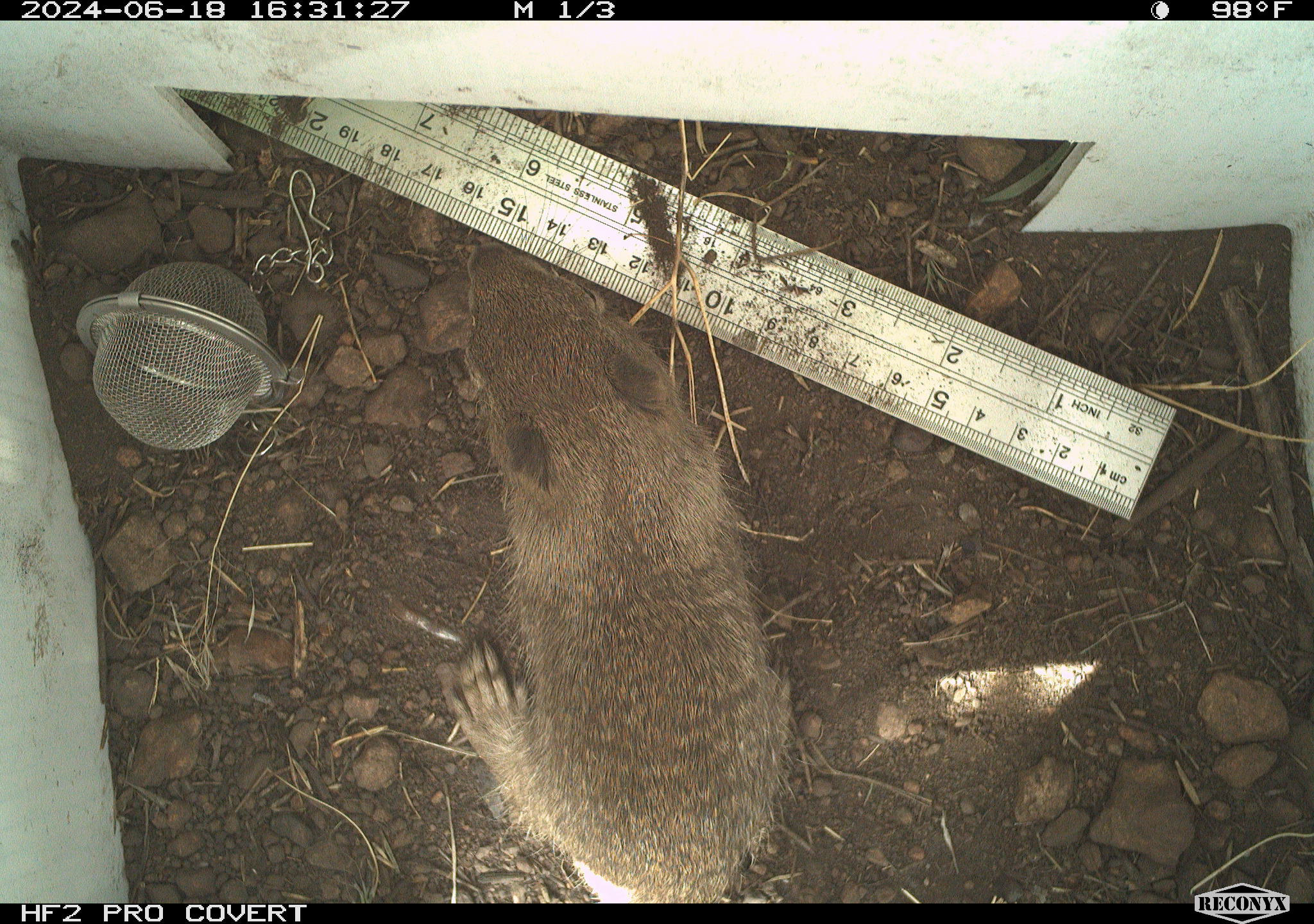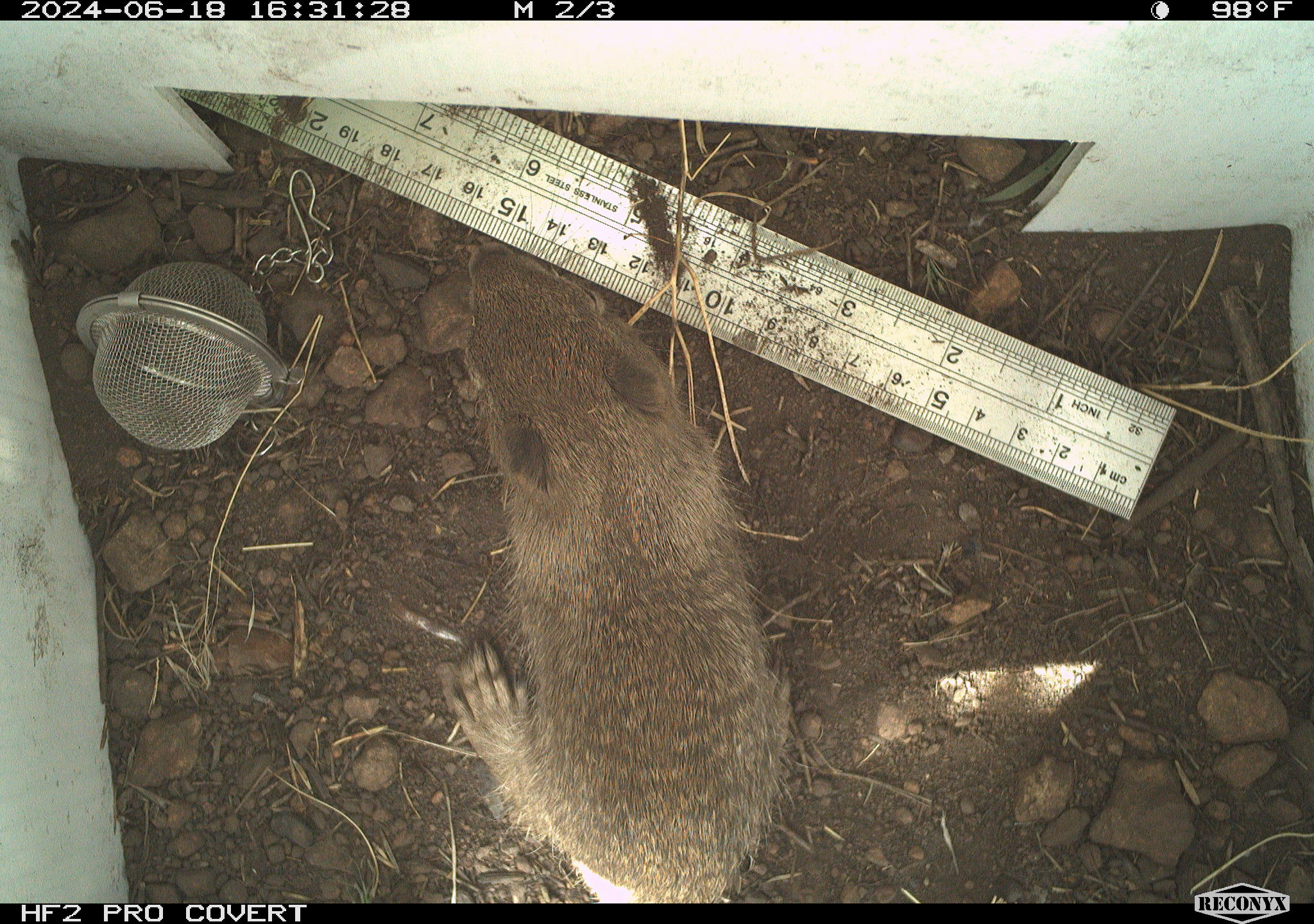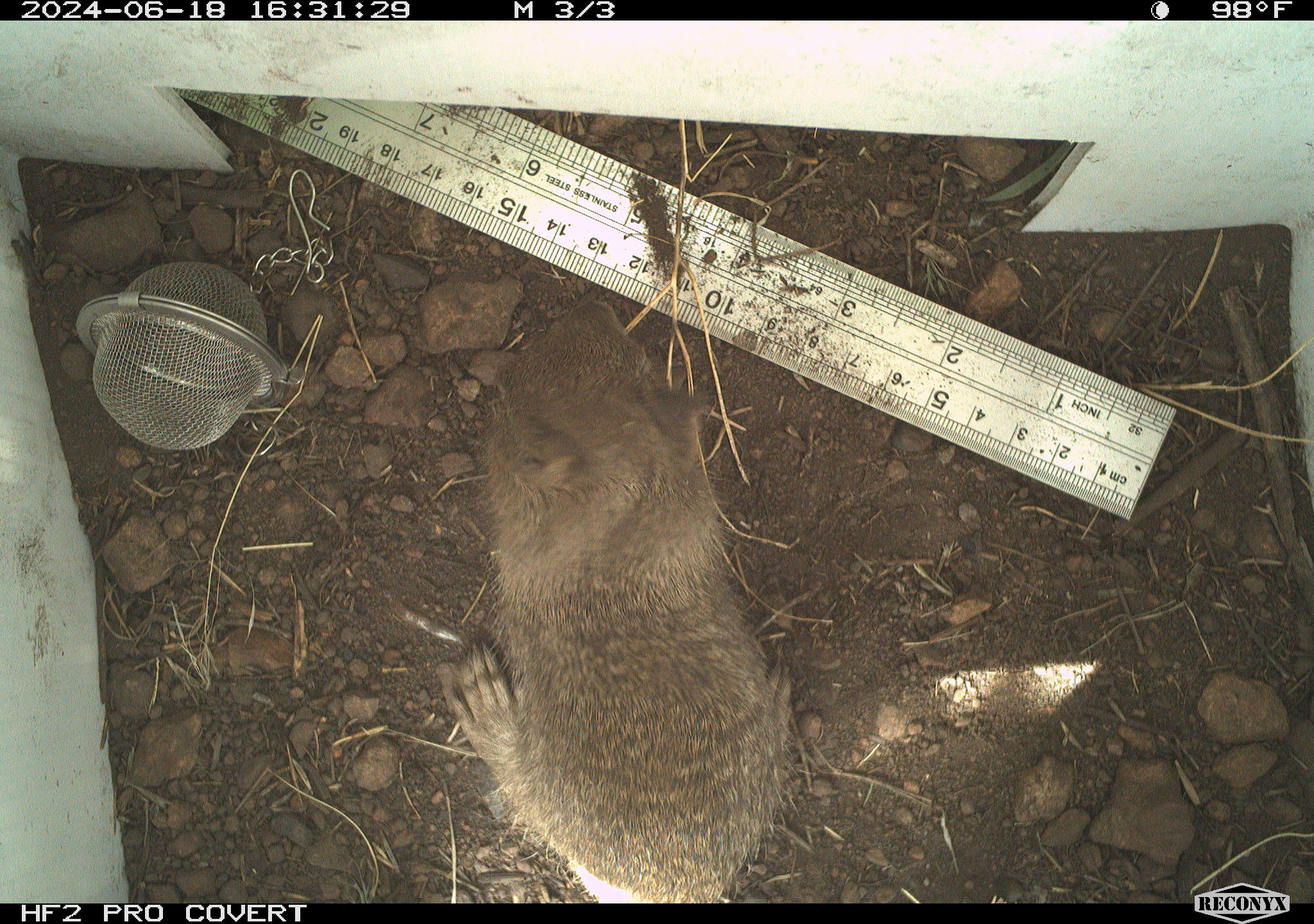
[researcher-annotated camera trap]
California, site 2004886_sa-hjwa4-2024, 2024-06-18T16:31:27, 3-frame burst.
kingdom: Animalia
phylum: Chordata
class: Mammalia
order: Rodentia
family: Sciuridae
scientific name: Sciuridae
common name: squirrels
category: sciuridae family